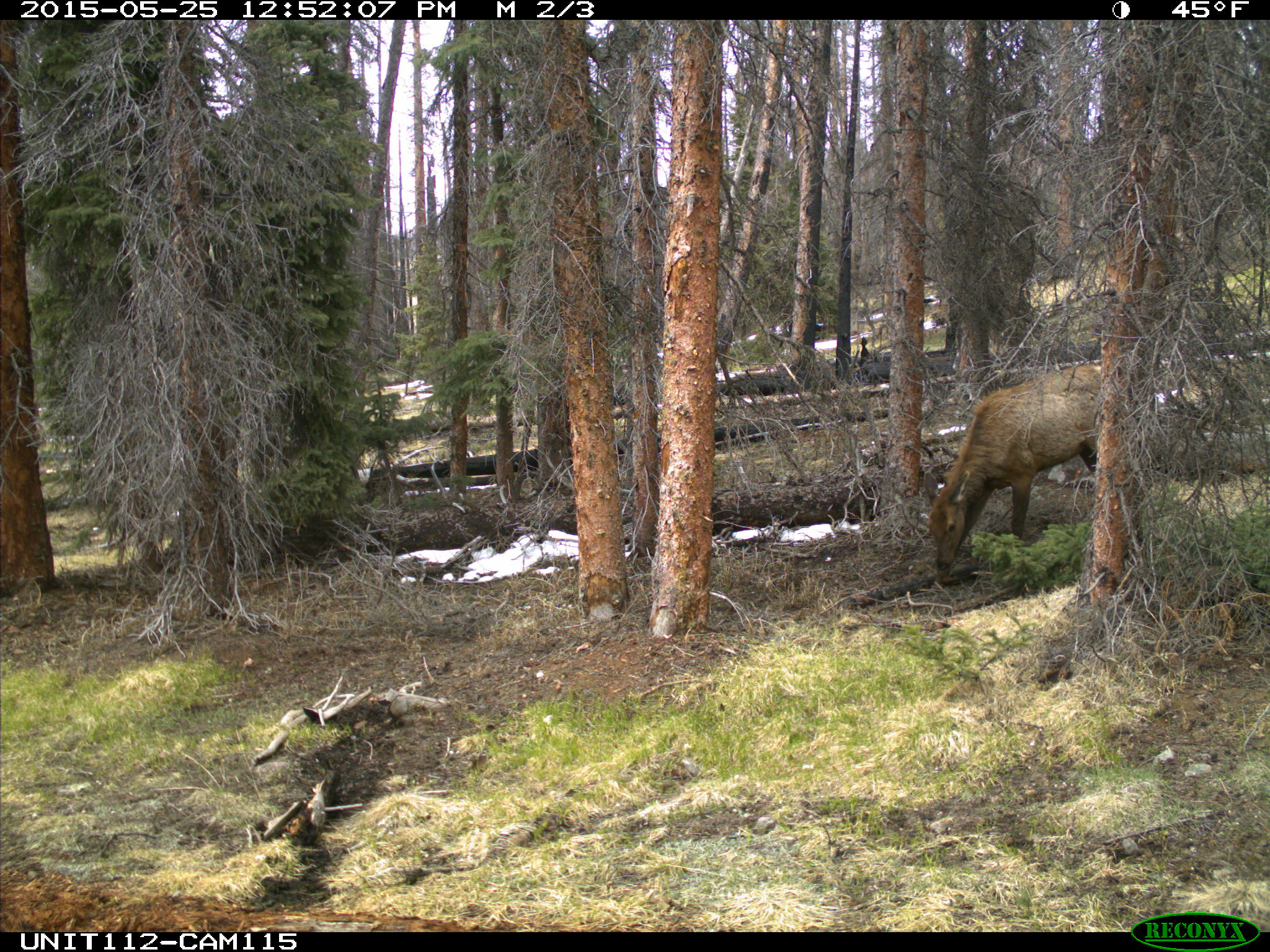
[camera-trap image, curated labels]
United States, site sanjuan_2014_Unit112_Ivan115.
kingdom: Animalia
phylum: Chordata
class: Mammalia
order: Artiodactyla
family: Cervidae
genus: Cervus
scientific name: Cervus elaphus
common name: red deer